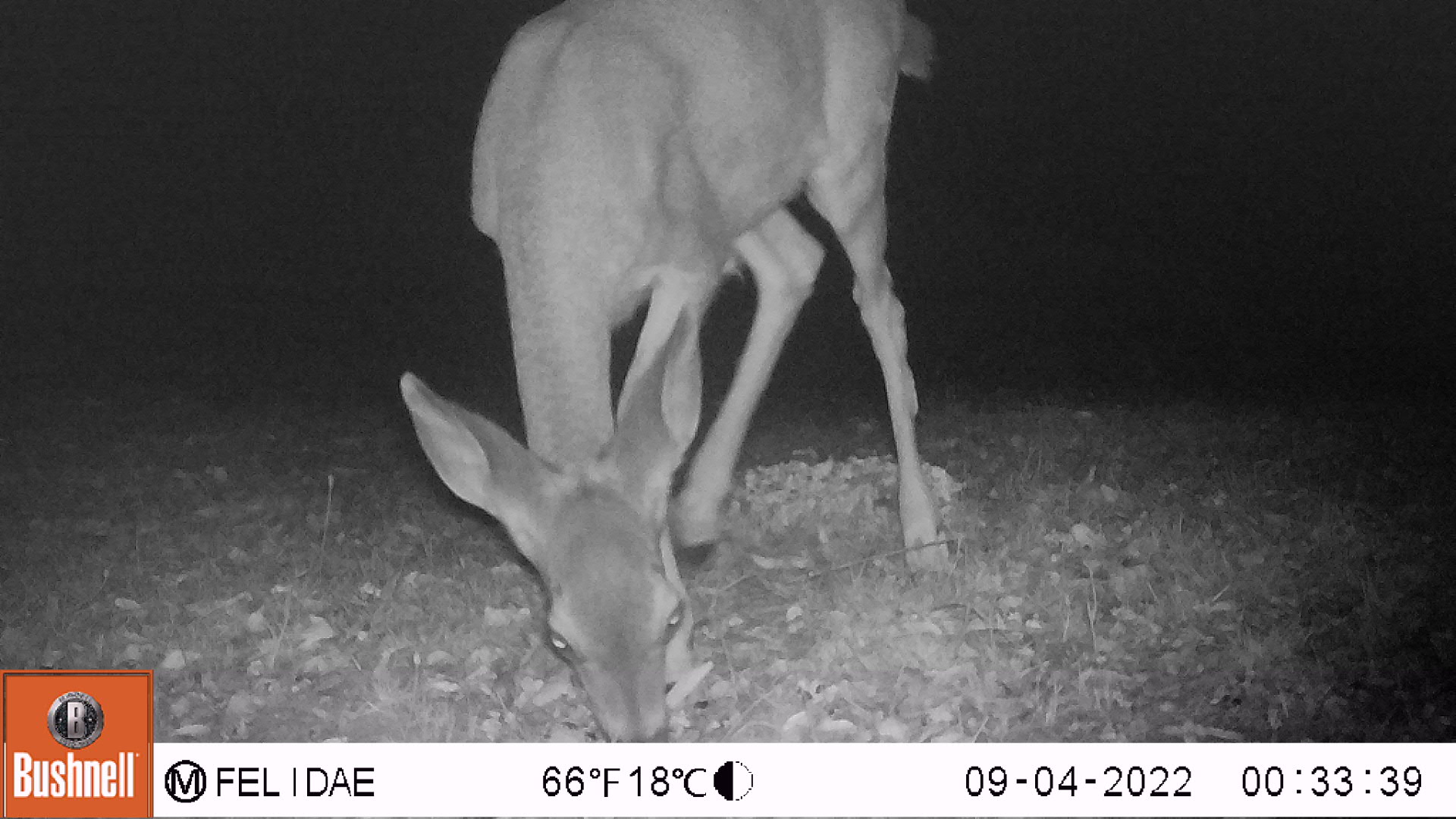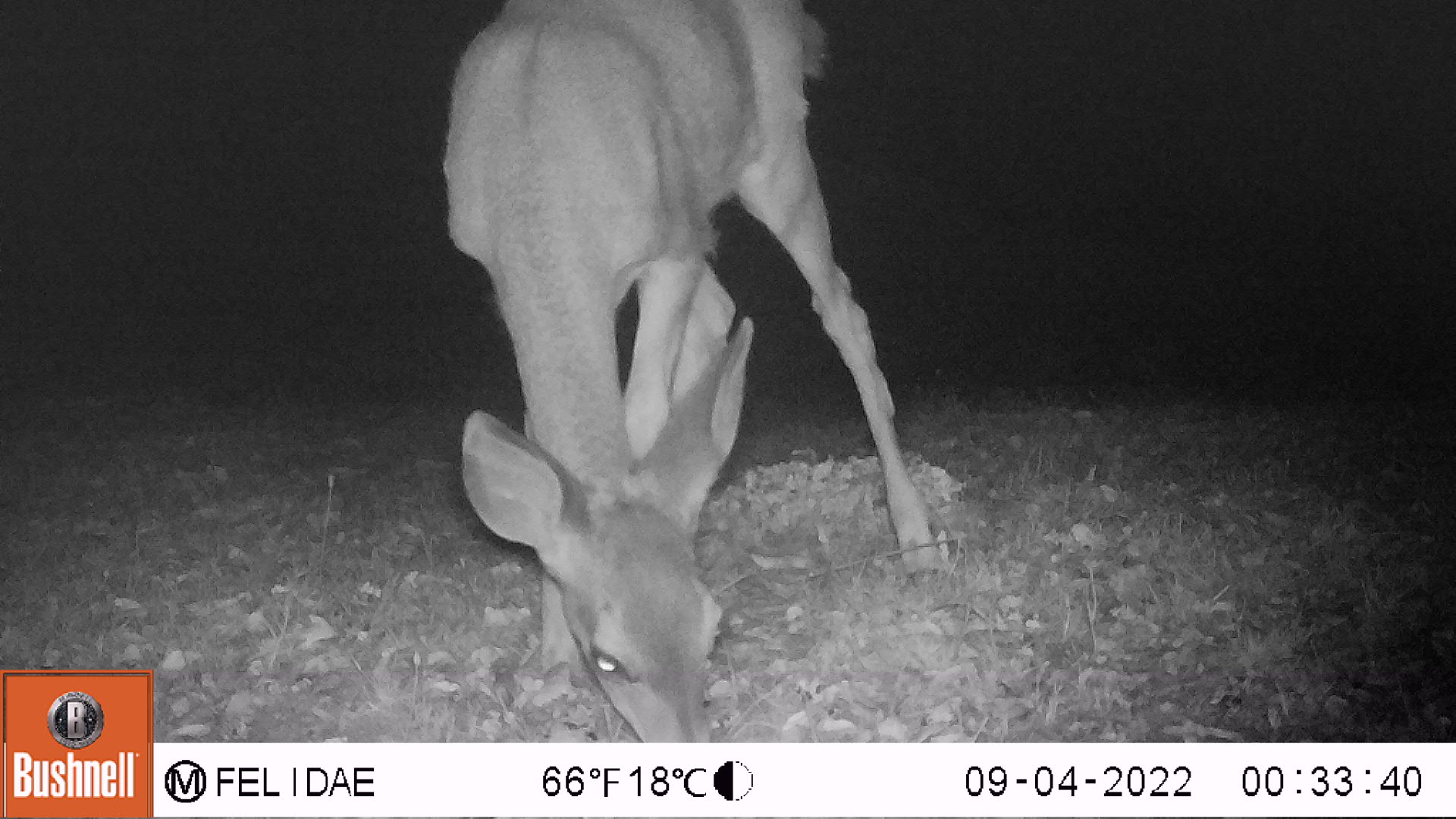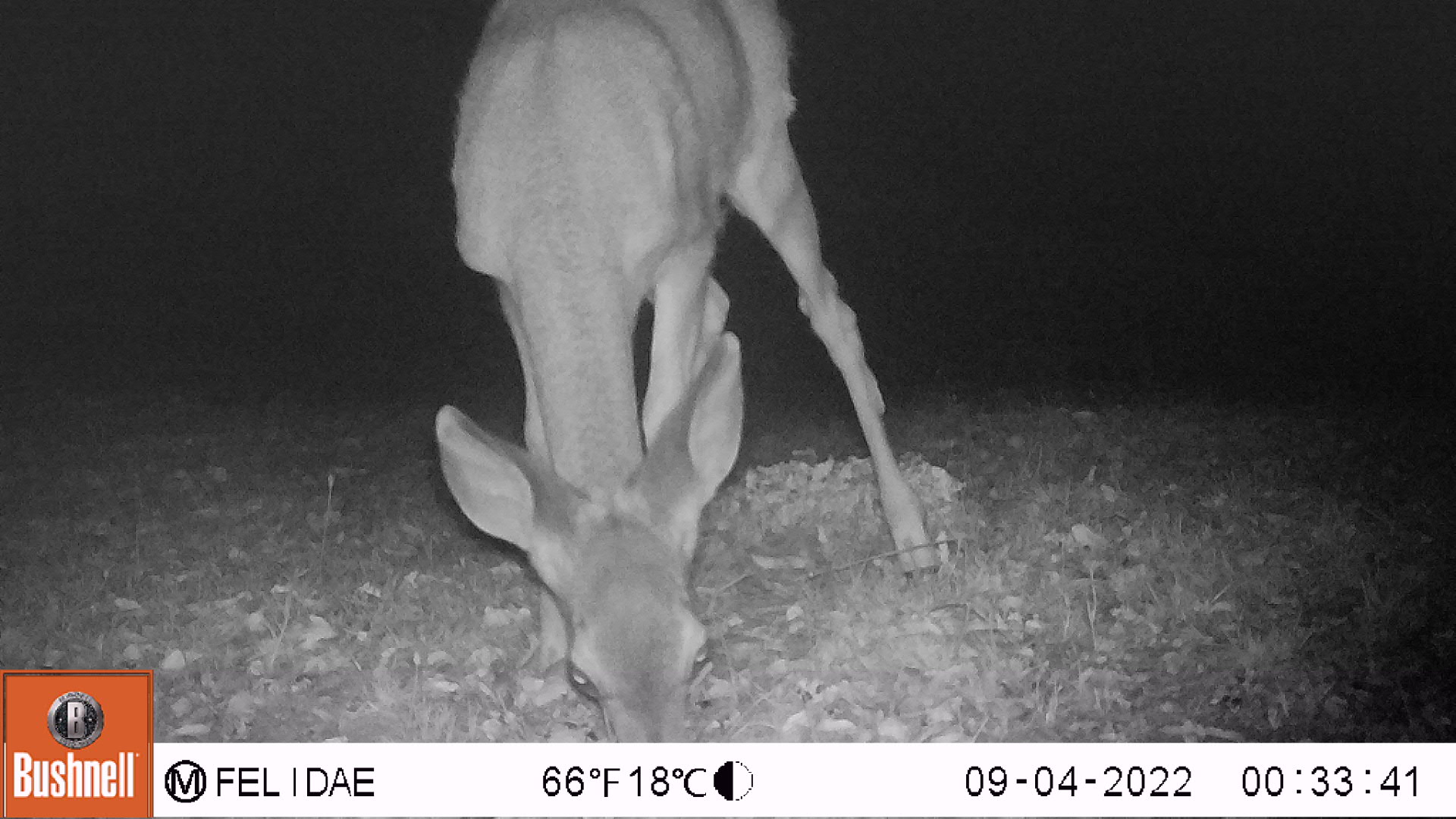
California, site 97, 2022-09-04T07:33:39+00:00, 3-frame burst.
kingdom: Animalia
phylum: Chordata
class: Mammalia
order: Artiodactyla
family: Cervidae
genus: Odocoileus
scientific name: Odocoileus hemionus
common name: mule deer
Mule deer (Odocoileus hemionus).